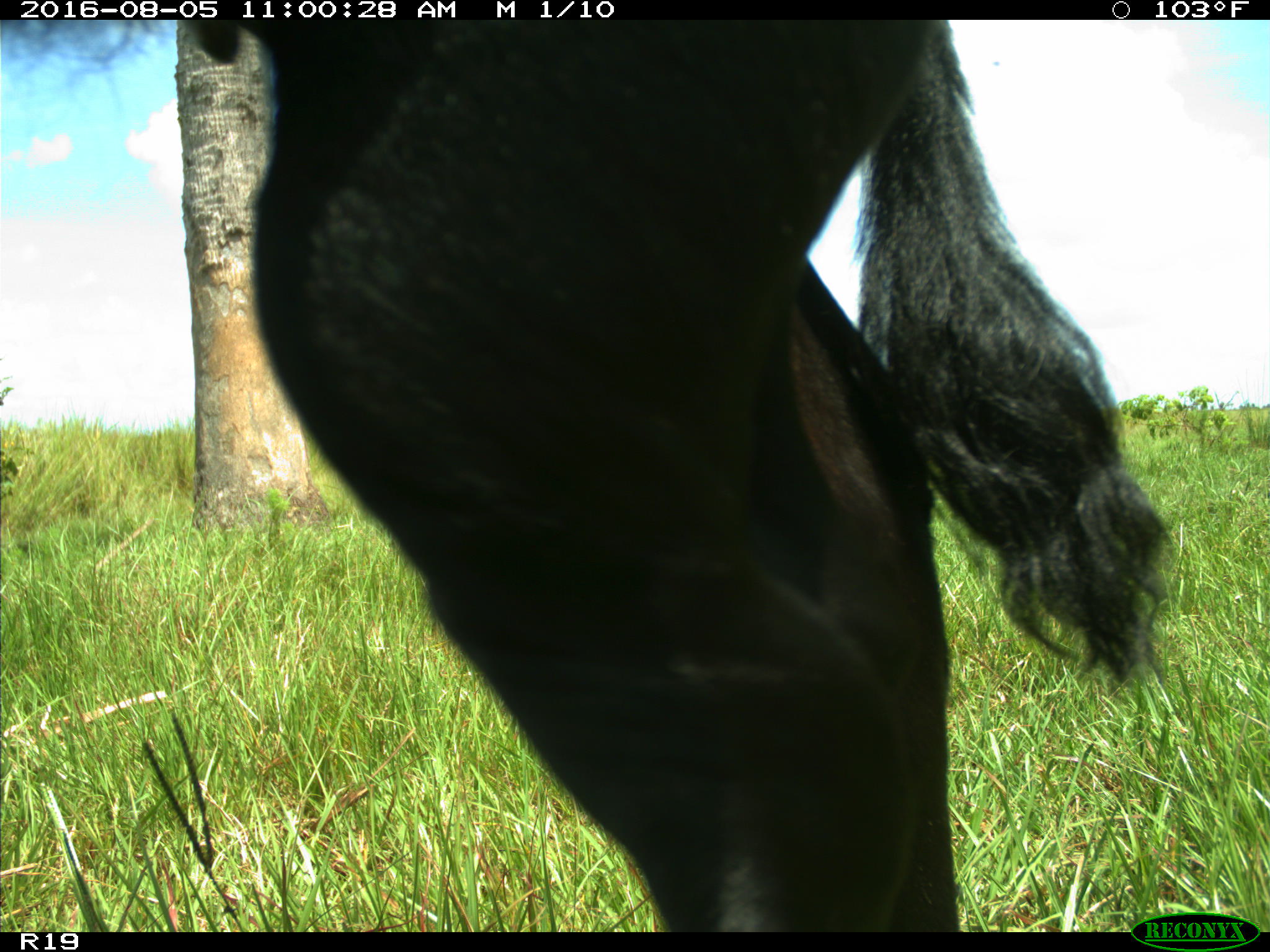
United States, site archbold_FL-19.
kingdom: Animalia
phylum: Chordata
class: Mammalia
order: Artiodactyla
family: Bovidae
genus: Bos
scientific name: Bos taurus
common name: domestic cow